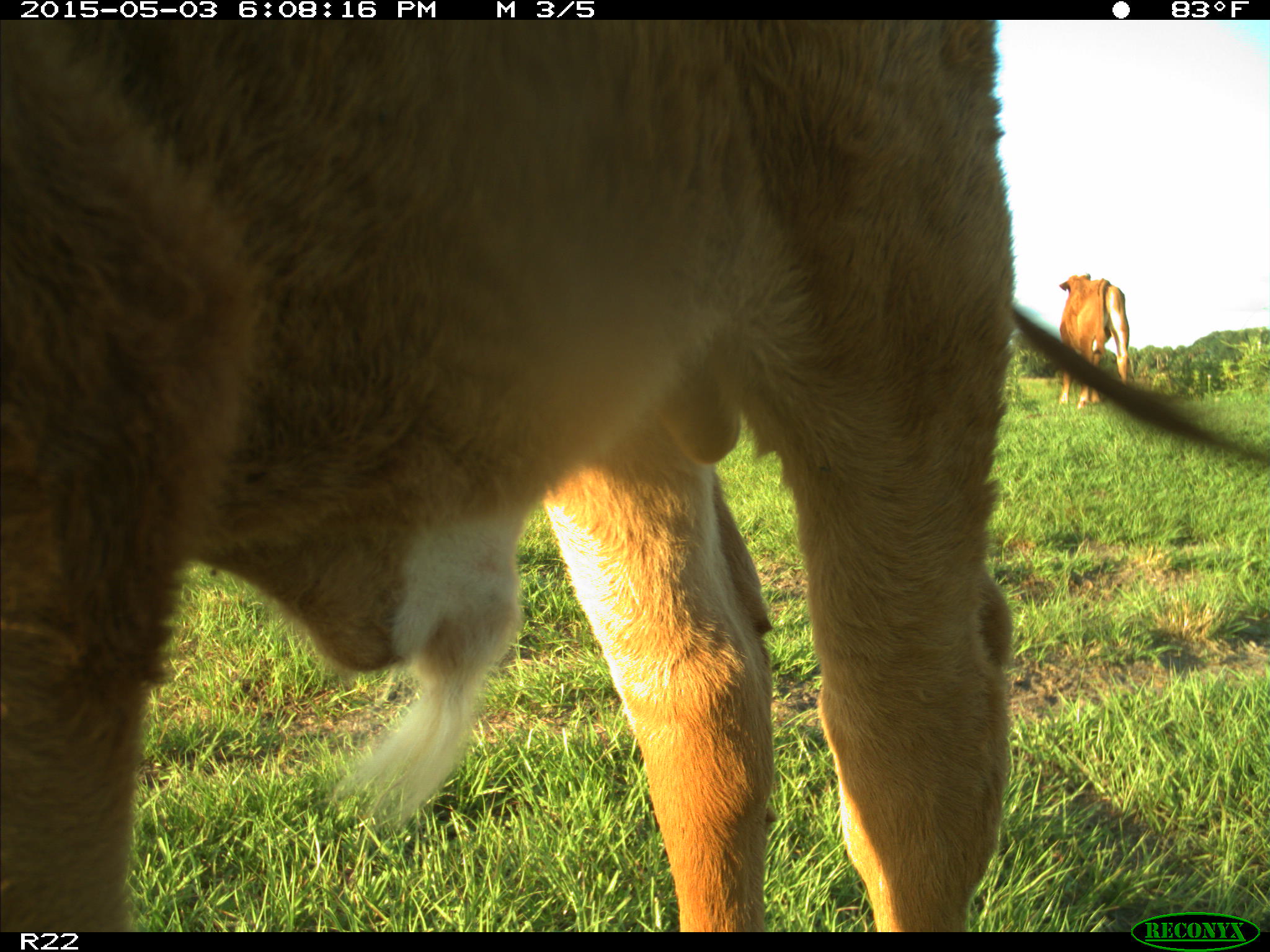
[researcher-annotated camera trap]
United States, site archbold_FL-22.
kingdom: Animalia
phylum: Chordata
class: Mammalia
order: Artiodactyla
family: Bovidae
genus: Bos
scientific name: Bos taurus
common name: domestic cow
Bos taurus (domestic cow).